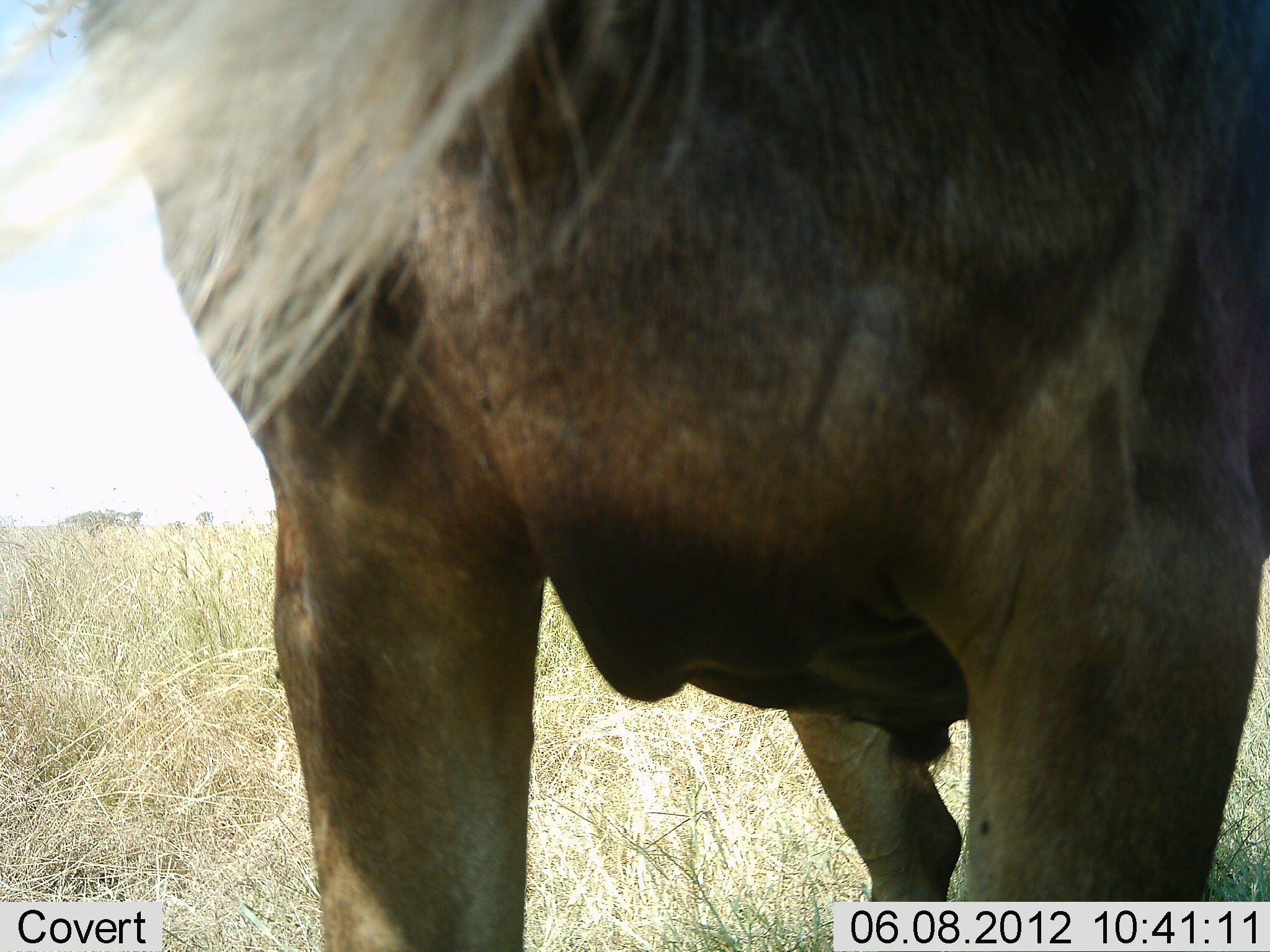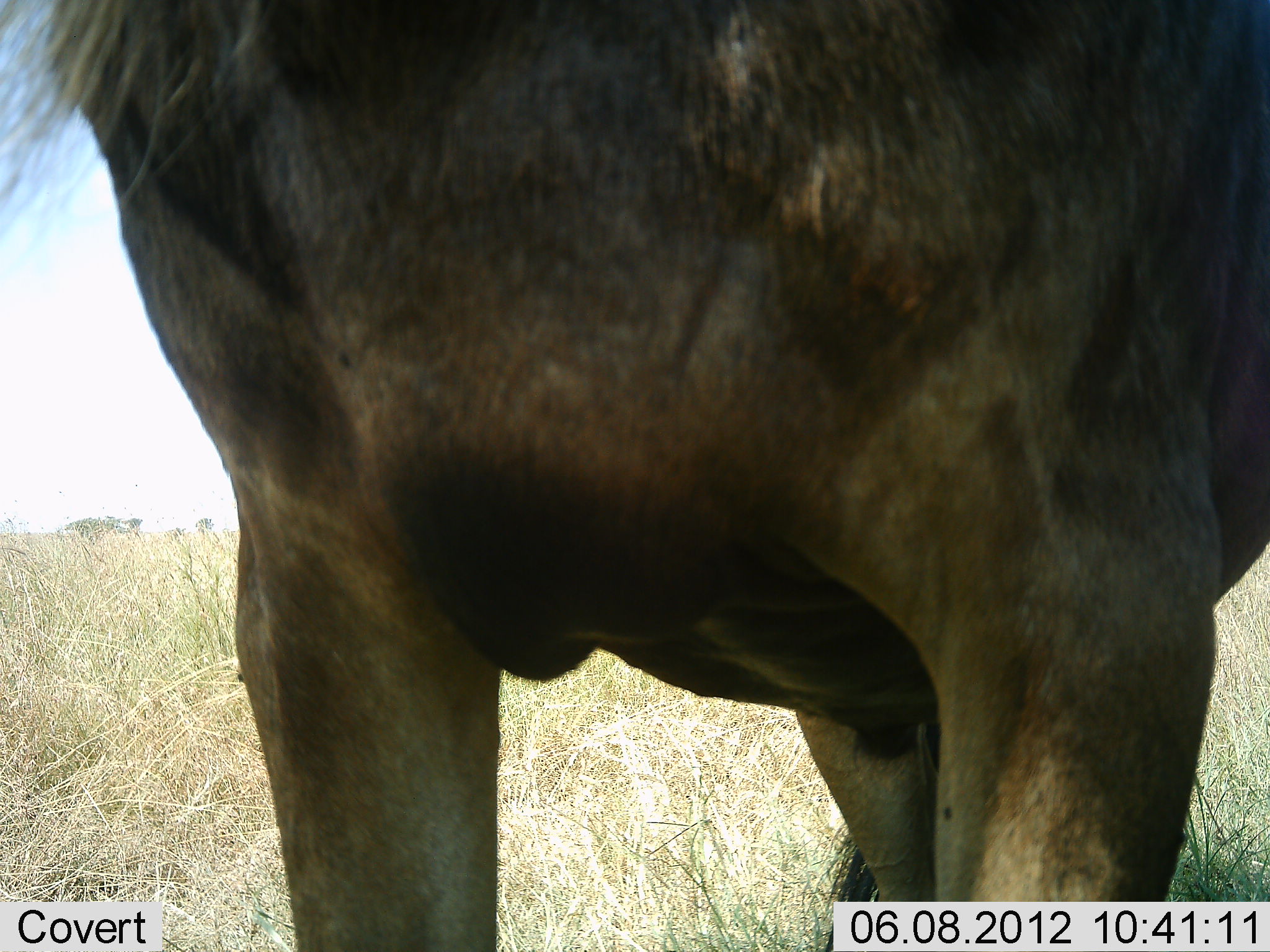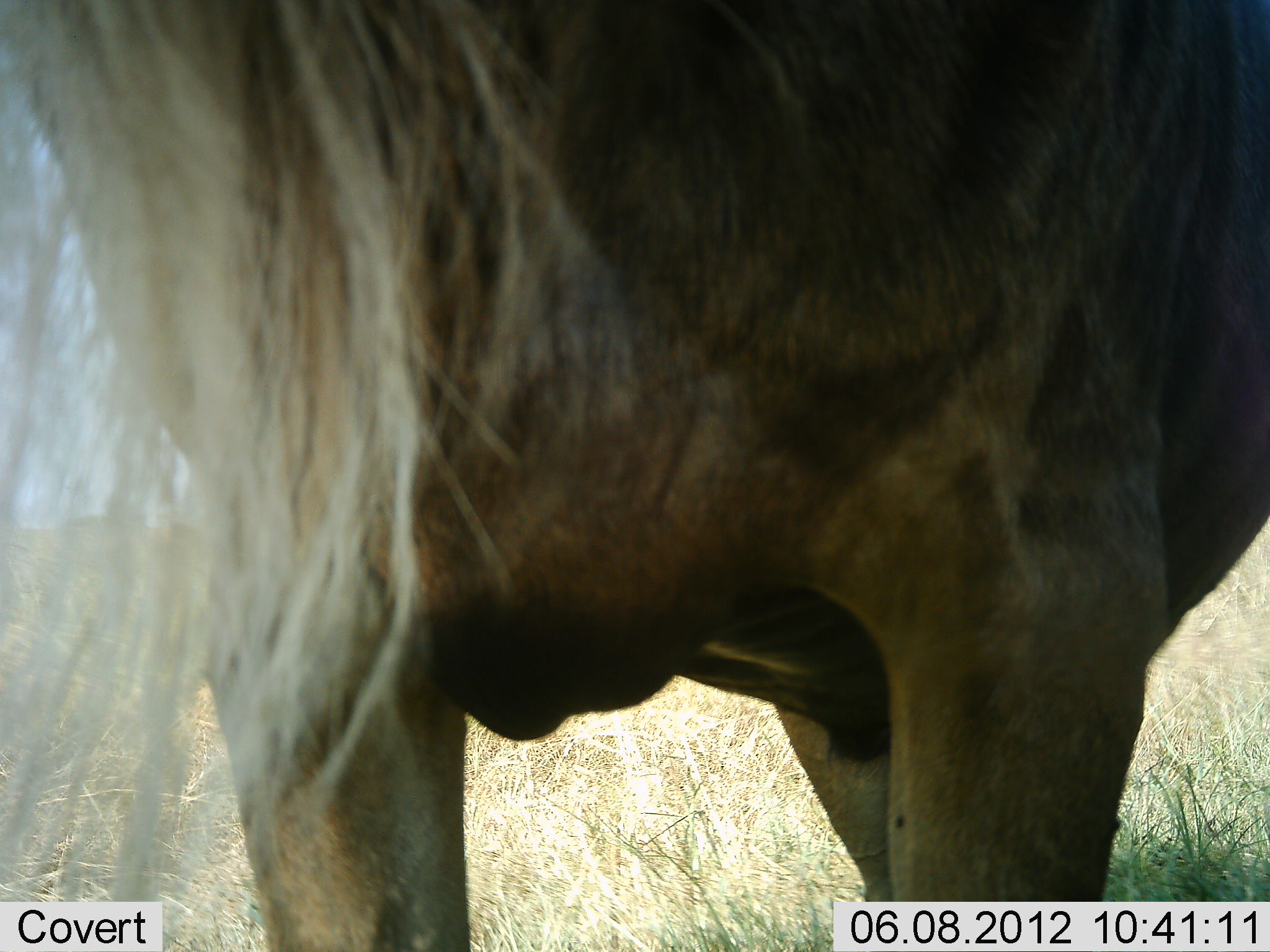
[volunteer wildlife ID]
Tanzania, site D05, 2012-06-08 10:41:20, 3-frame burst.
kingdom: Animalia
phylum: Chordata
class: Mammalia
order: Artiodactyla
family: Bovidae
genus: Connochaetes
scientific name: Connochaetes taurinus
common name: blue wildebeest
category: wildebeest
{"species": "wildebeest (blue wildebeest) (Connochaetes taurinus)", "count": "1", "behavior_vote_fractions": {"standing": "80%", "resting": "0%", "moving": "20%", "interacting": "0%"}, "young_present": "0%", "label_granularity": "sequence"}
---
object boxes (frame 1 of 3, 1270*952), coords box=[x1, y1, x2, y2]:
animal: box=[84, 1, 1269, 952]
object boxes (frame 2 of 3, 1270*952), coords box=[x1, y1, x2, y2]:
animal: box=[0, 2, 1269, 951]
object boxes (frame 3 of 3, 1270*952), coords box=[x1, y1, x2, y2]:
animal: box=[1, 0, 1268, 951]